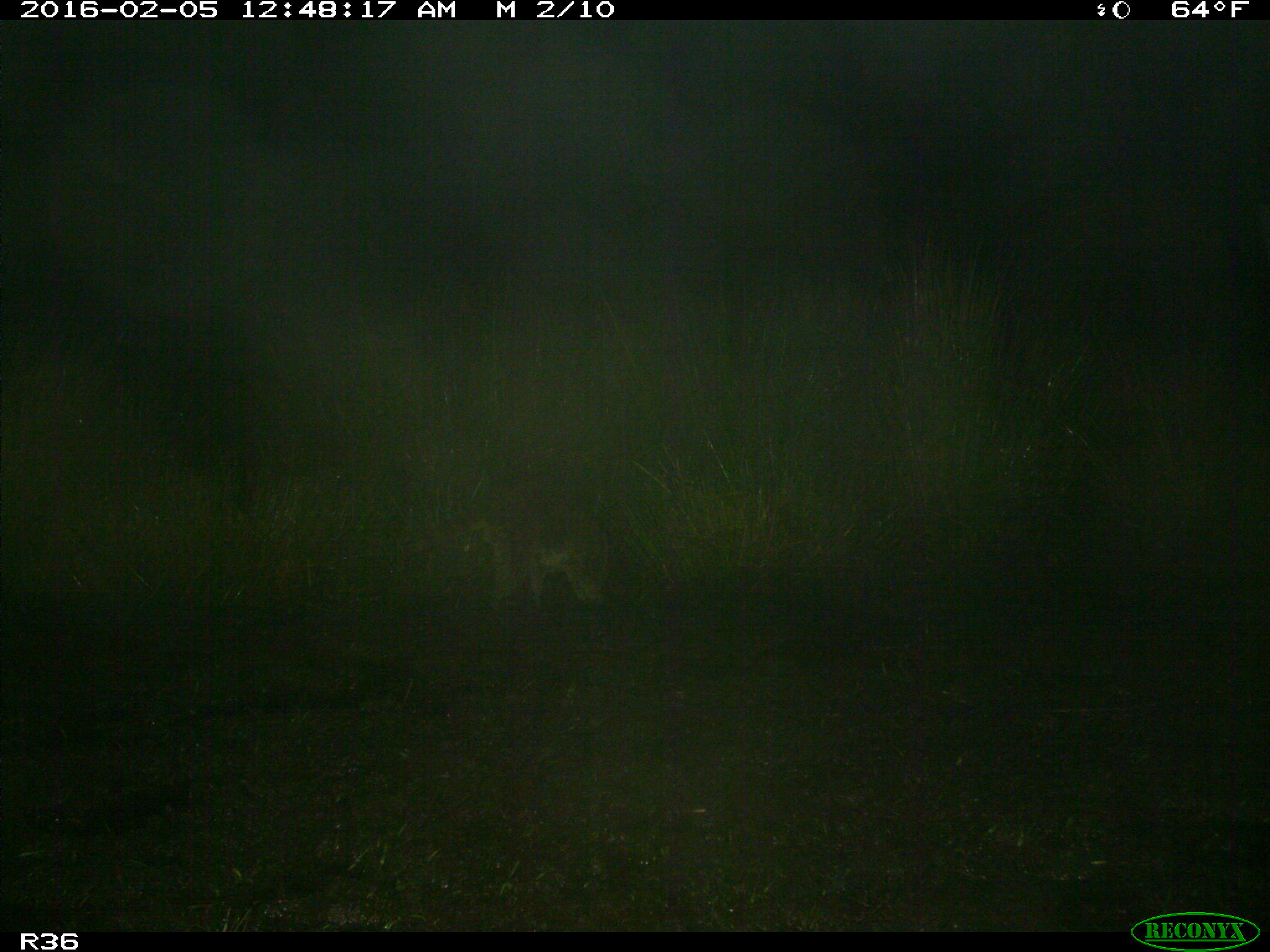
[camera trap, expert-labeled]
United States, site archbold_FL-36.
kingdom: Animalia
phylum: Chordata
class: Mammalia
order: Carnivora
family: Procyonidae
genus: Procyon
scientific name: Procyon lotor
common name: common raccoon